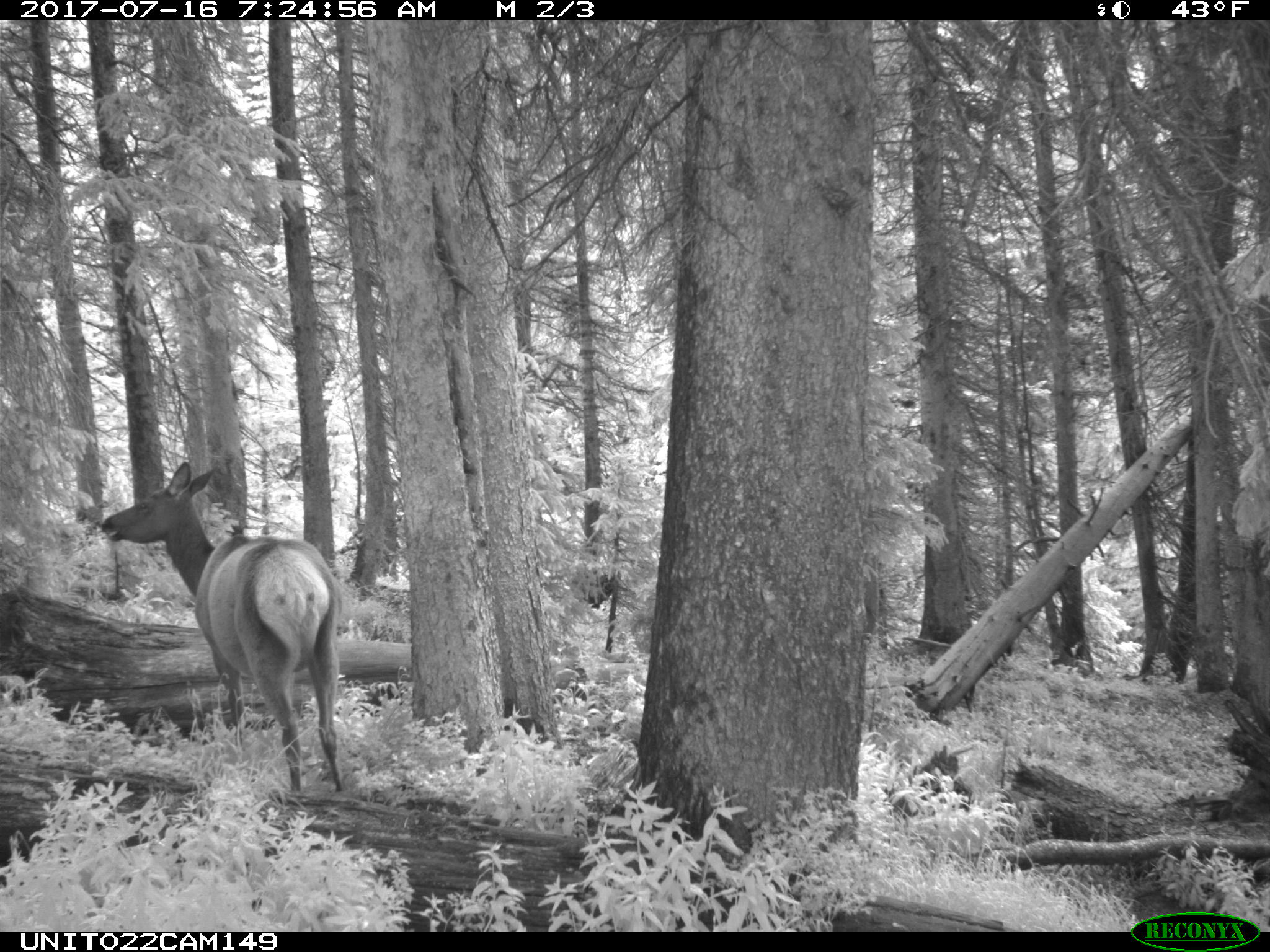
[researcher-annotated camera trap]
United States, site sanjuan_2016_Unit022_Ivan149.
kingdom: Animalia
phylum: Chordata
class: Mammalia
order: Artiodactyla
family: Cervidae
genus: Cervus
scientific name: Cervus elaphus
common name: red deer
Cervus elaphus (red deer).